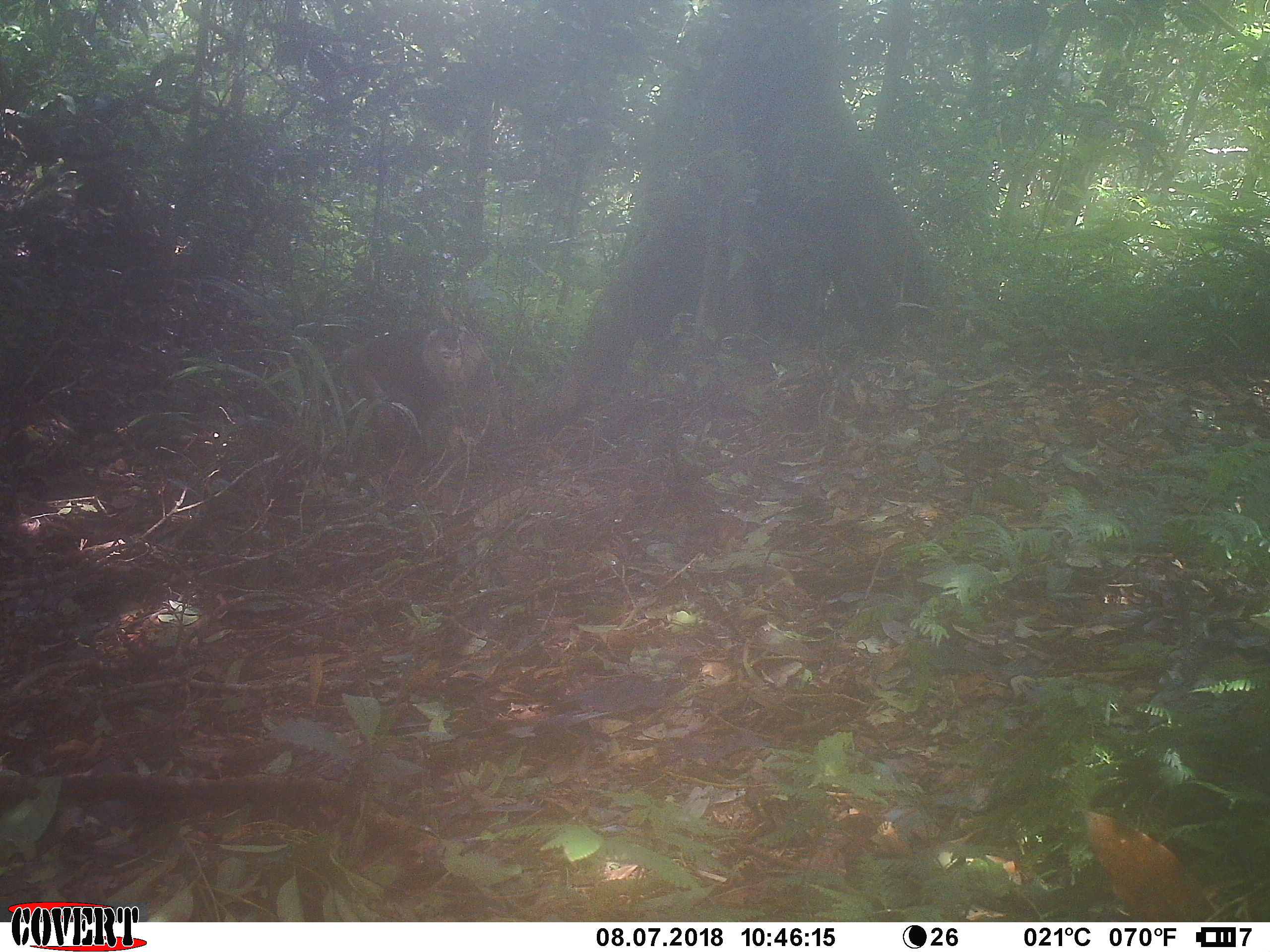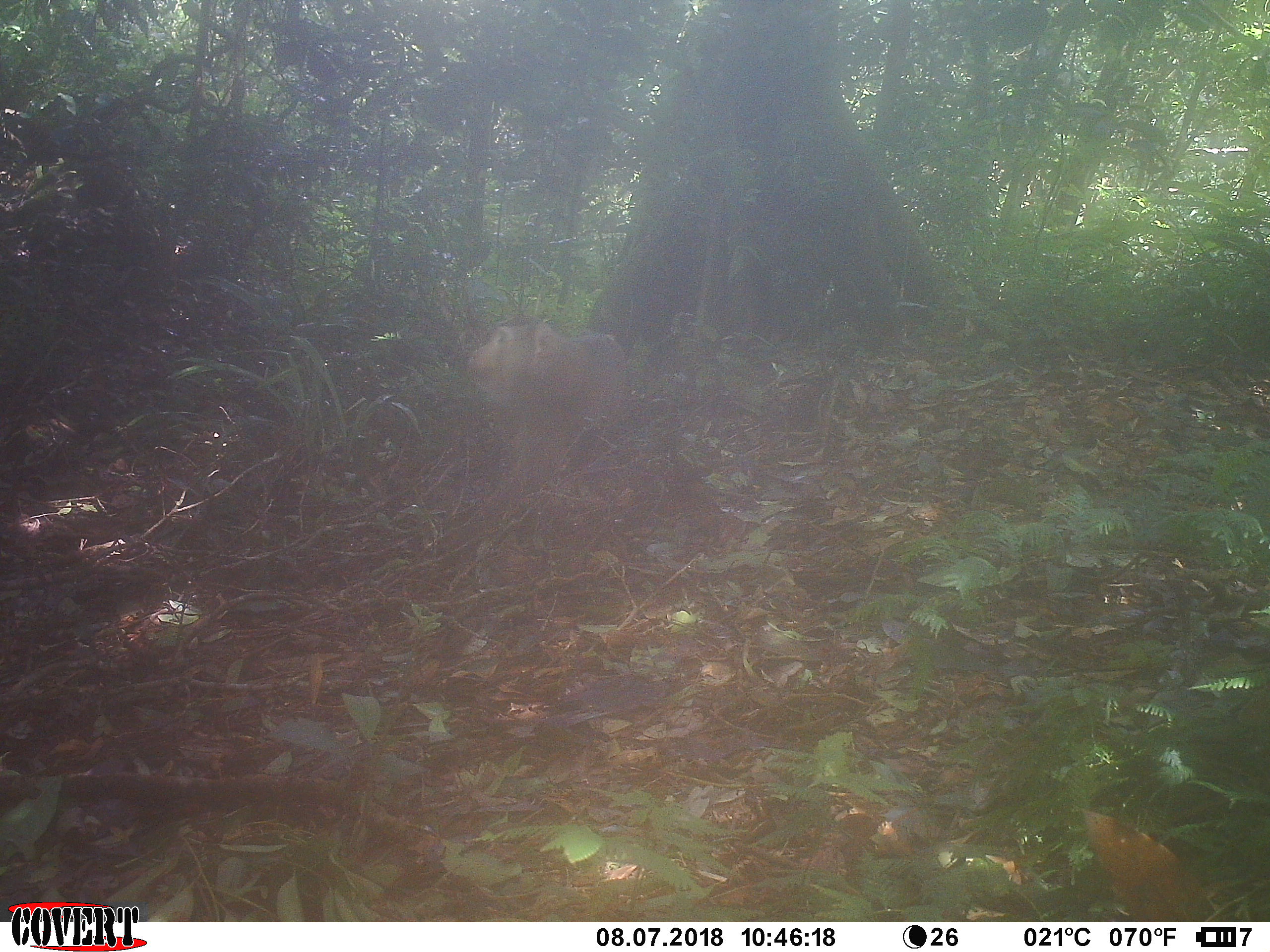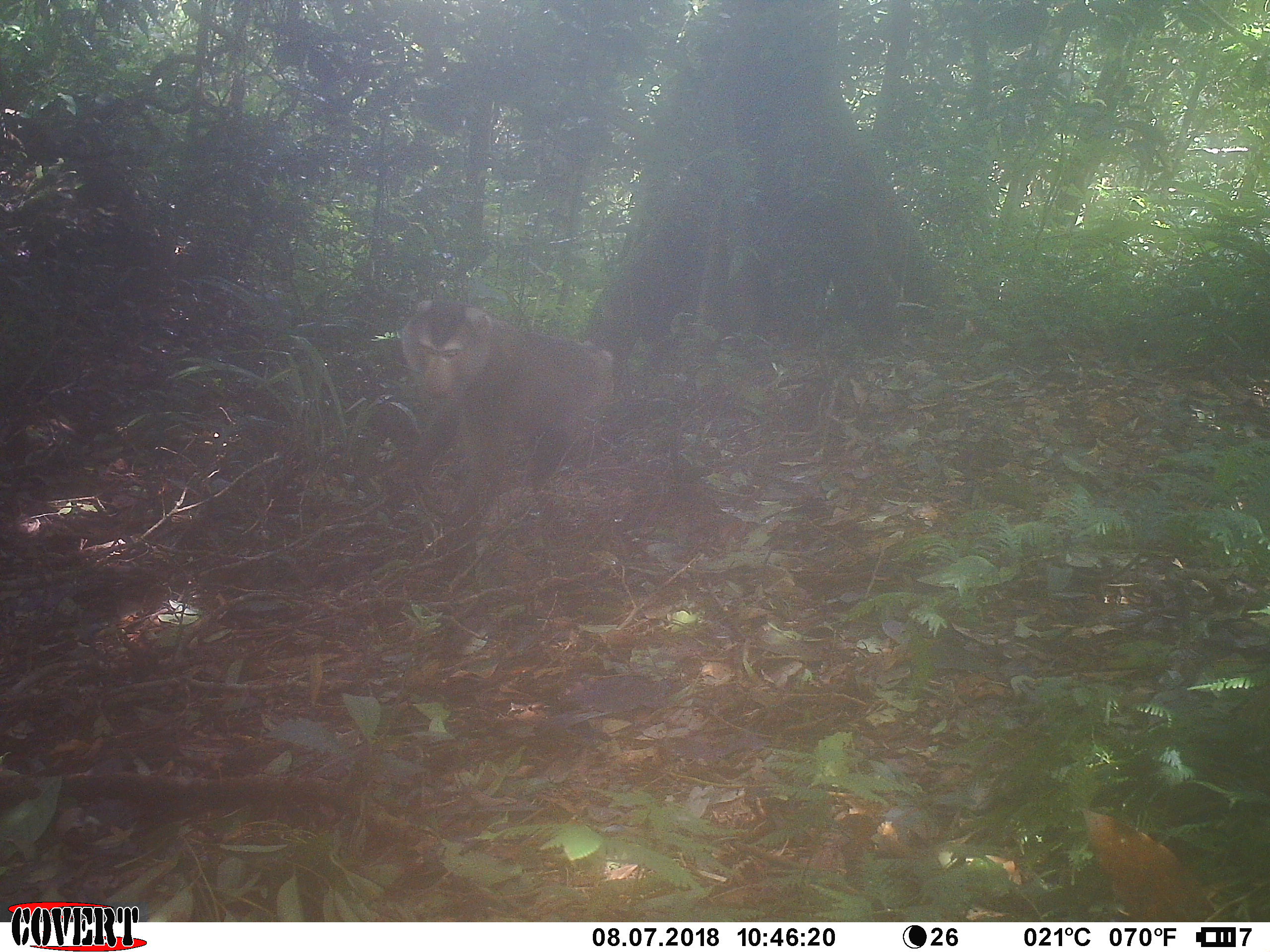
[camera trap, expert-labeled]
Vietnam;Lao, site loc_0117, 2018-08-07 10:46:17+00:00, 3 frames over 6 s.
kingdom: Animalia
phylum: Chordata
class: Mammalia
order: Primates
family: Cercopithecidae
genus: Macaca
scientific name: Macaca nemestrina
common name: pig-tailed macaque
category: pig tailed macaque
Pig tailed macaque (pig-tailed macaque) (Macaca nemestrina). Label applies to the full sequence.